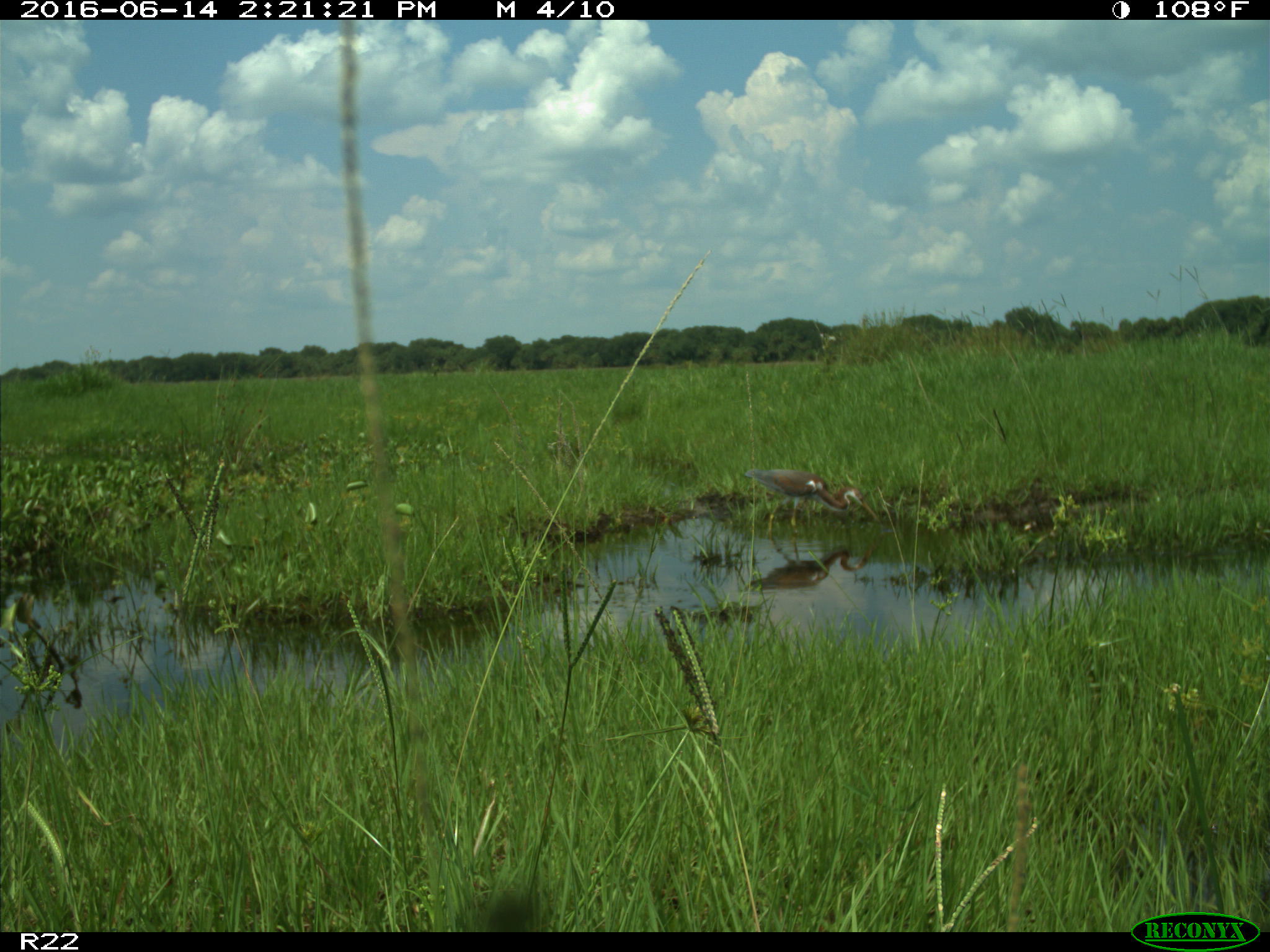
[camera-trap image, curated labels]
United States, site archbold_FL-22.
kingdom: Animalia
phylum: Chordata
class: Aves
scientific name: Aves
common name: birds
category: unidentified bird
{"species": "unidentified bird (birds) (Aves)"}